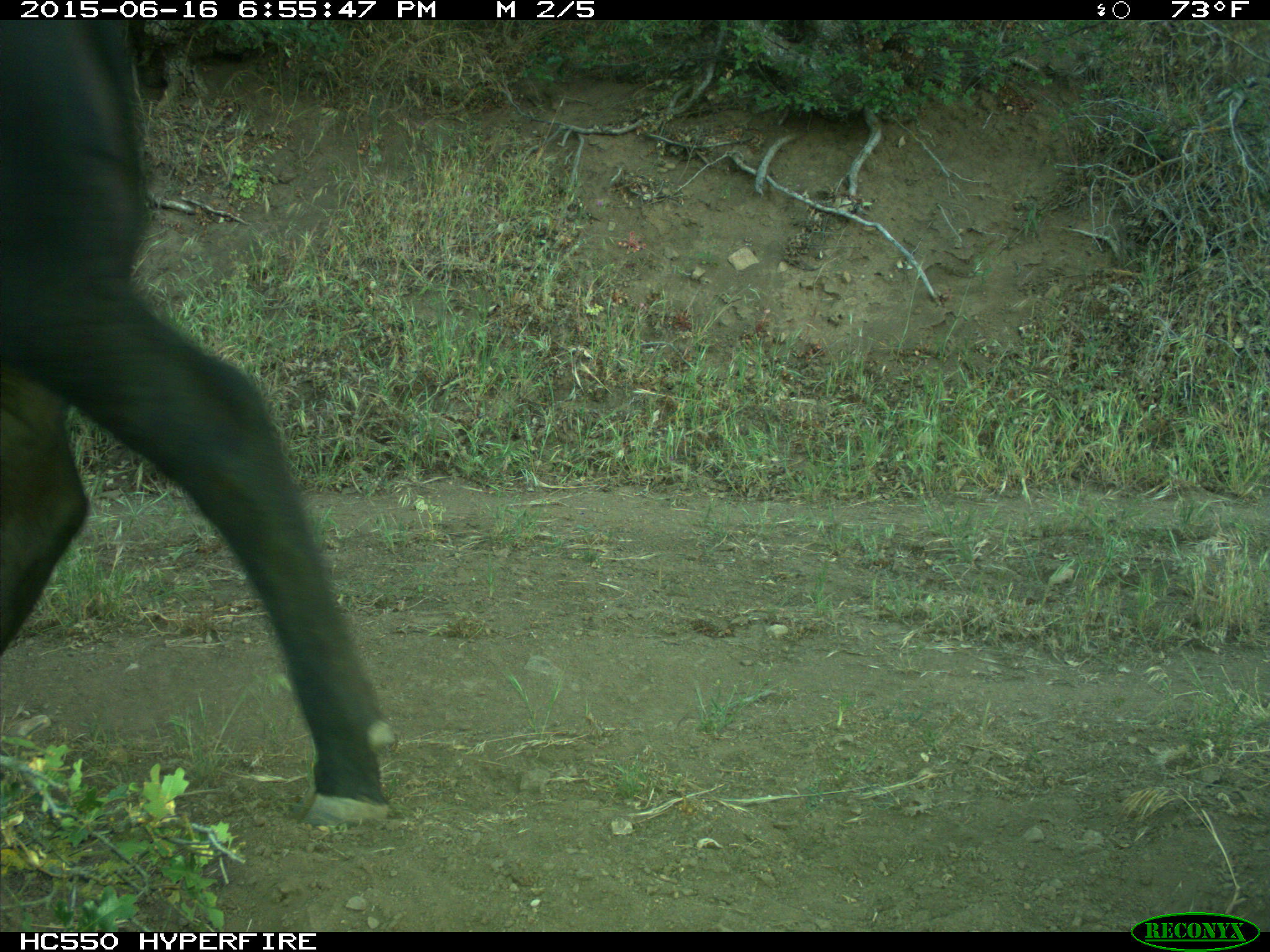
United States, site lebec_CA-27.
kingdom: Animalia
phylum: Chordata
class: Mammalia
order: Artiodactyla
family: Bovidae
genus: Bos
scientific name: Bos taurus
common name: domestic cow